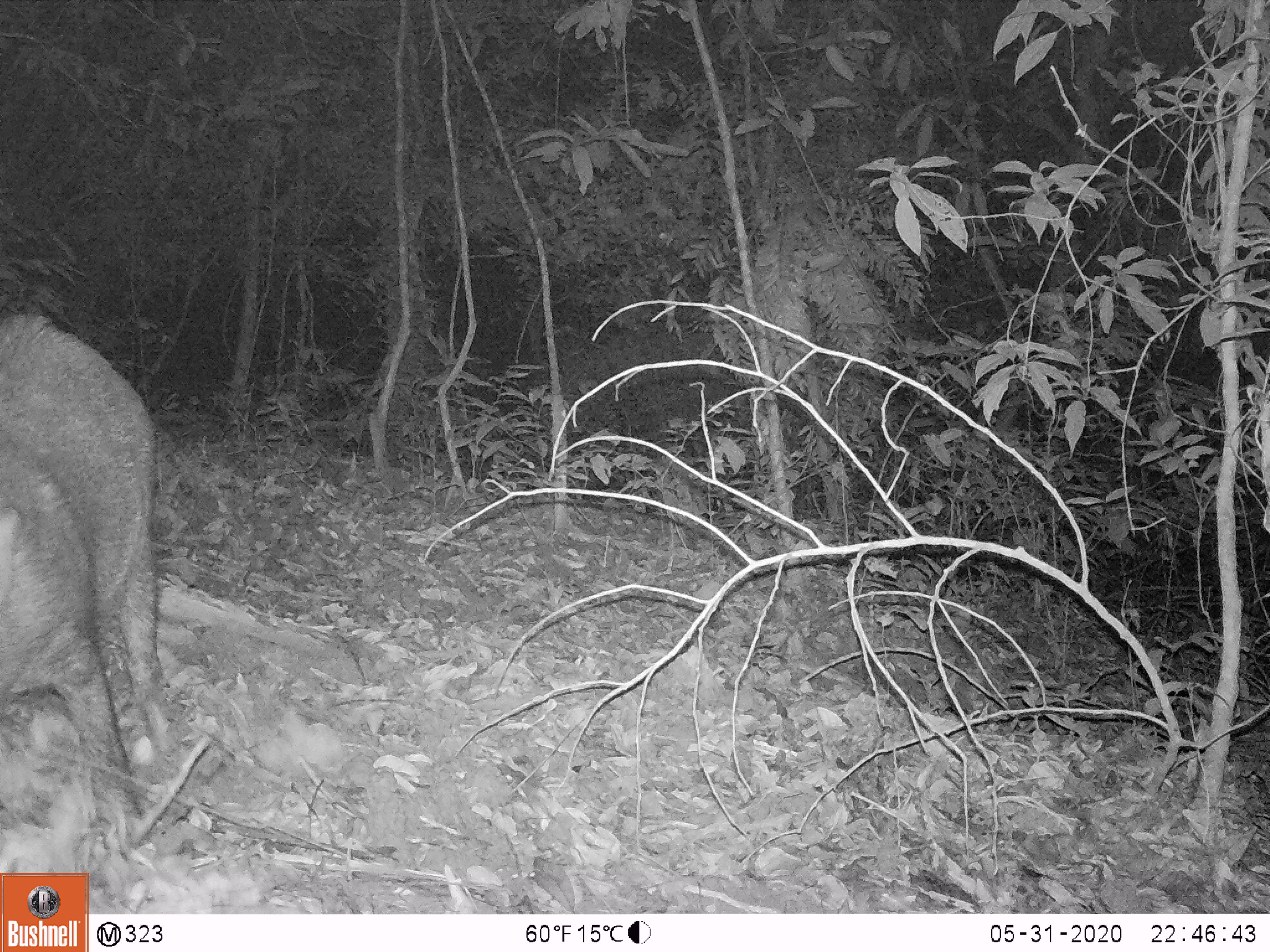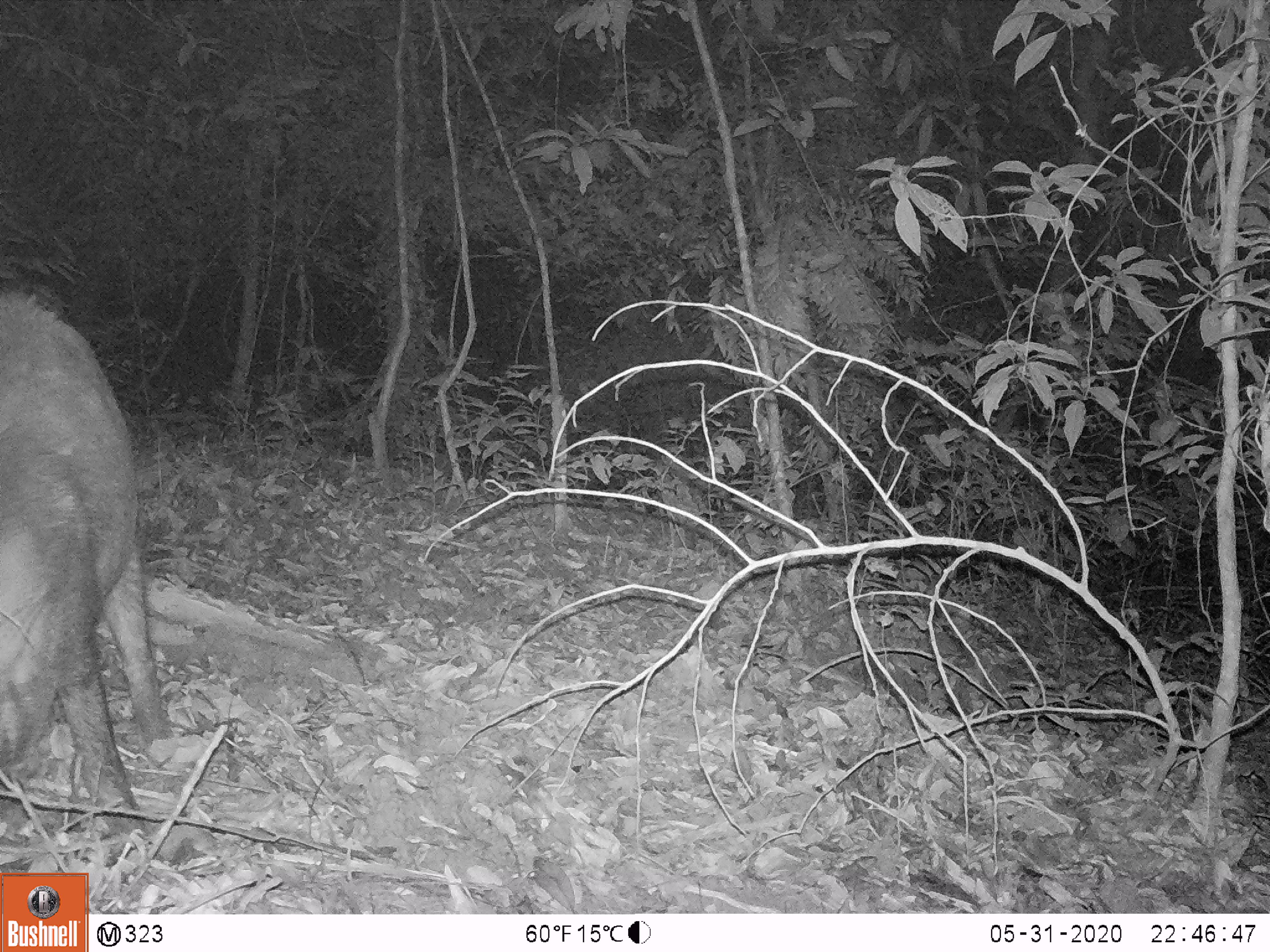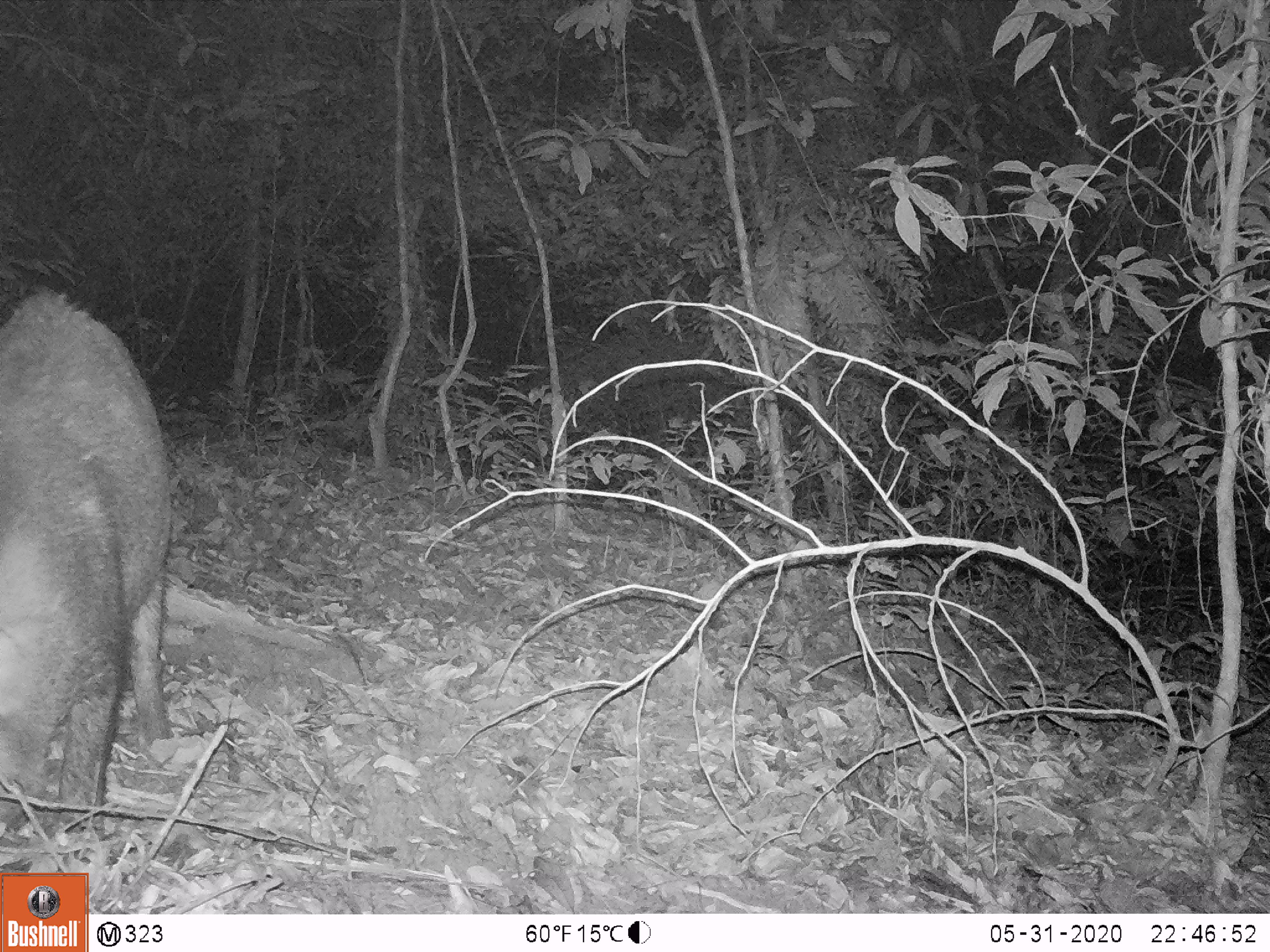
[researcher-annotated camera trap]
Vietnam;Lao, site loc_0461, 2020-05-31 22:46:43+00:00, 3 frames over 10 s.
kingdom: Animalia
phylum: Chordata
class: Mammalia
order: Artiodactyla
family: Suidae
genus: Sus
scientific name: Sus scrofa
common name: eurasian wild pig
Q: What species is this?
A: Eurasian wild pig (Sus scrofa).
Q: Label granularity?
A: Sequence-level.